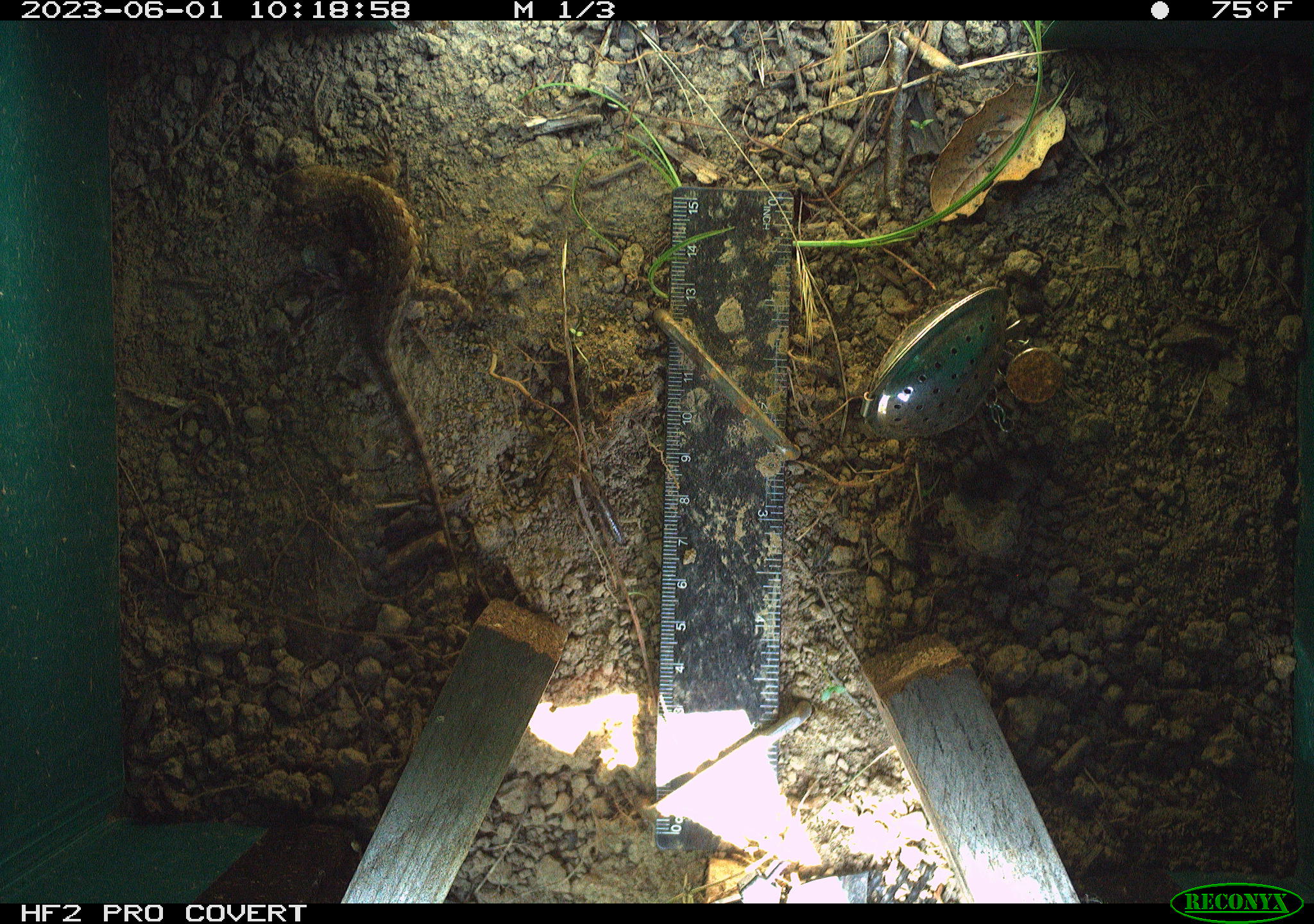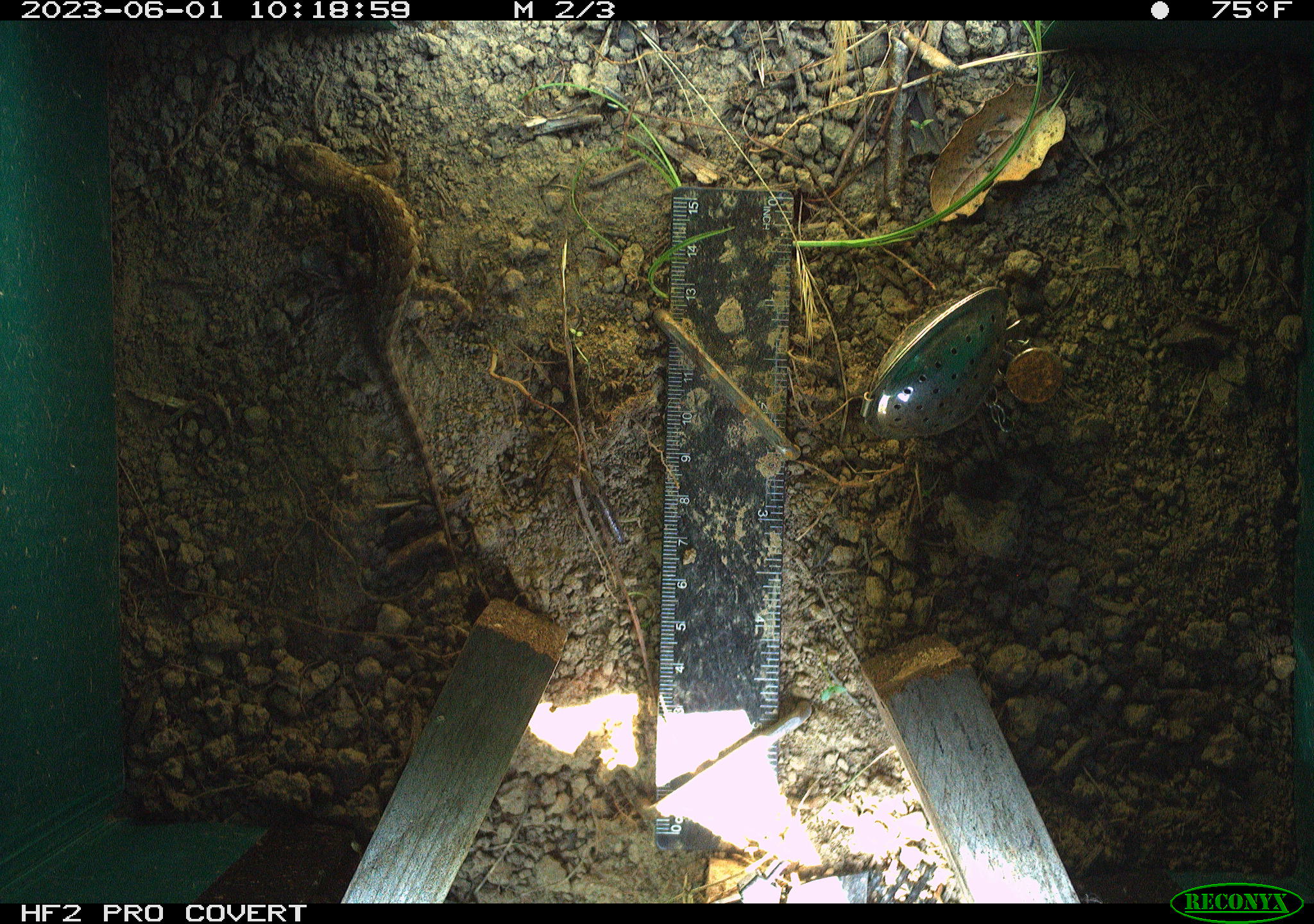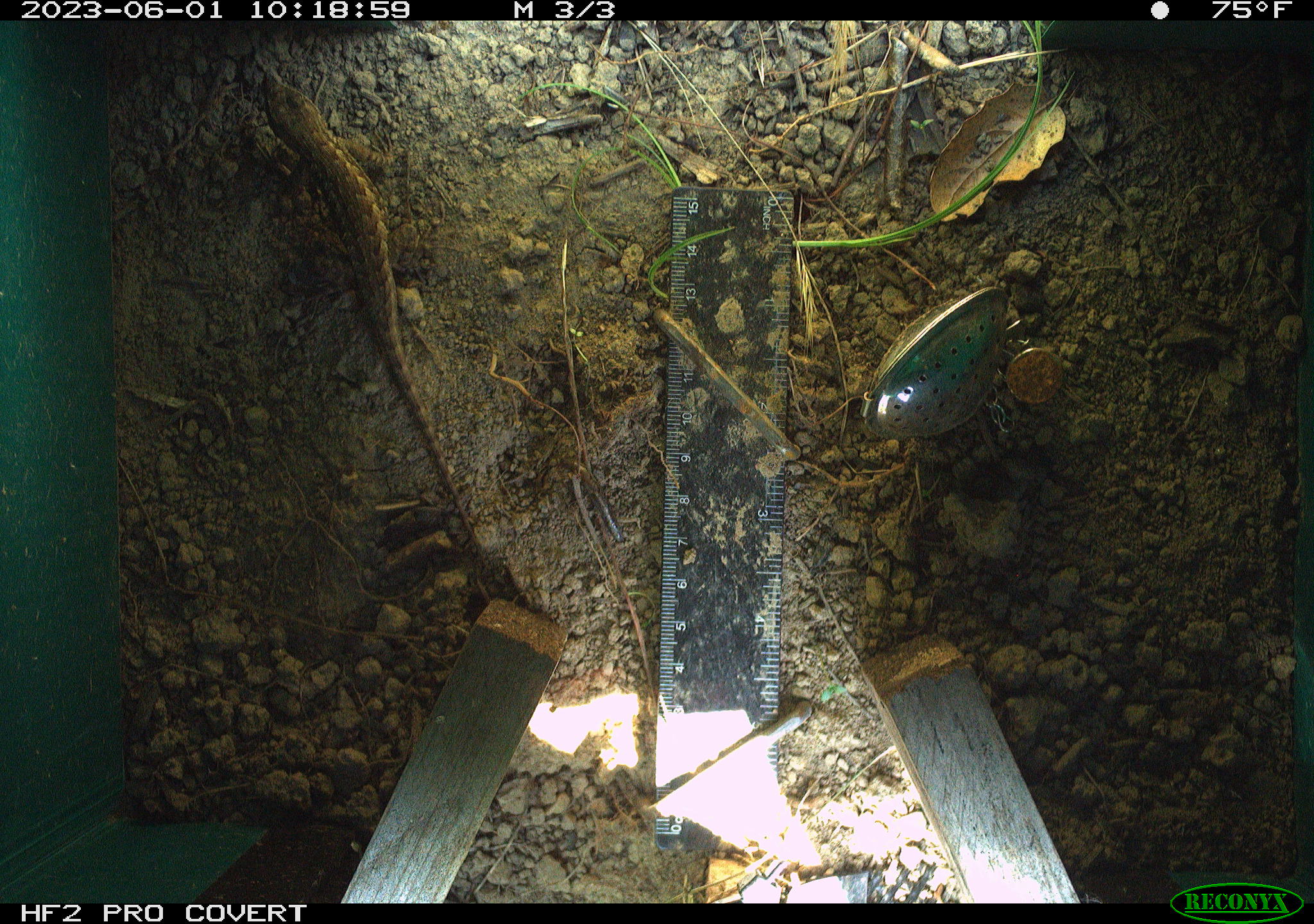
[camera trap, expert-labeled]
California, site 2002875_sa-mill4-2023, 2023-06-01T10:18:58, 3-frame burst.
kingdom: Animalia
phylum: Chordata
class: Reptilia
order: Squamata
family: Phrynosomatidae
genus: Sceloporus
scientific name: Sceloporus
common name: spiny lizards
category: sceloporus species